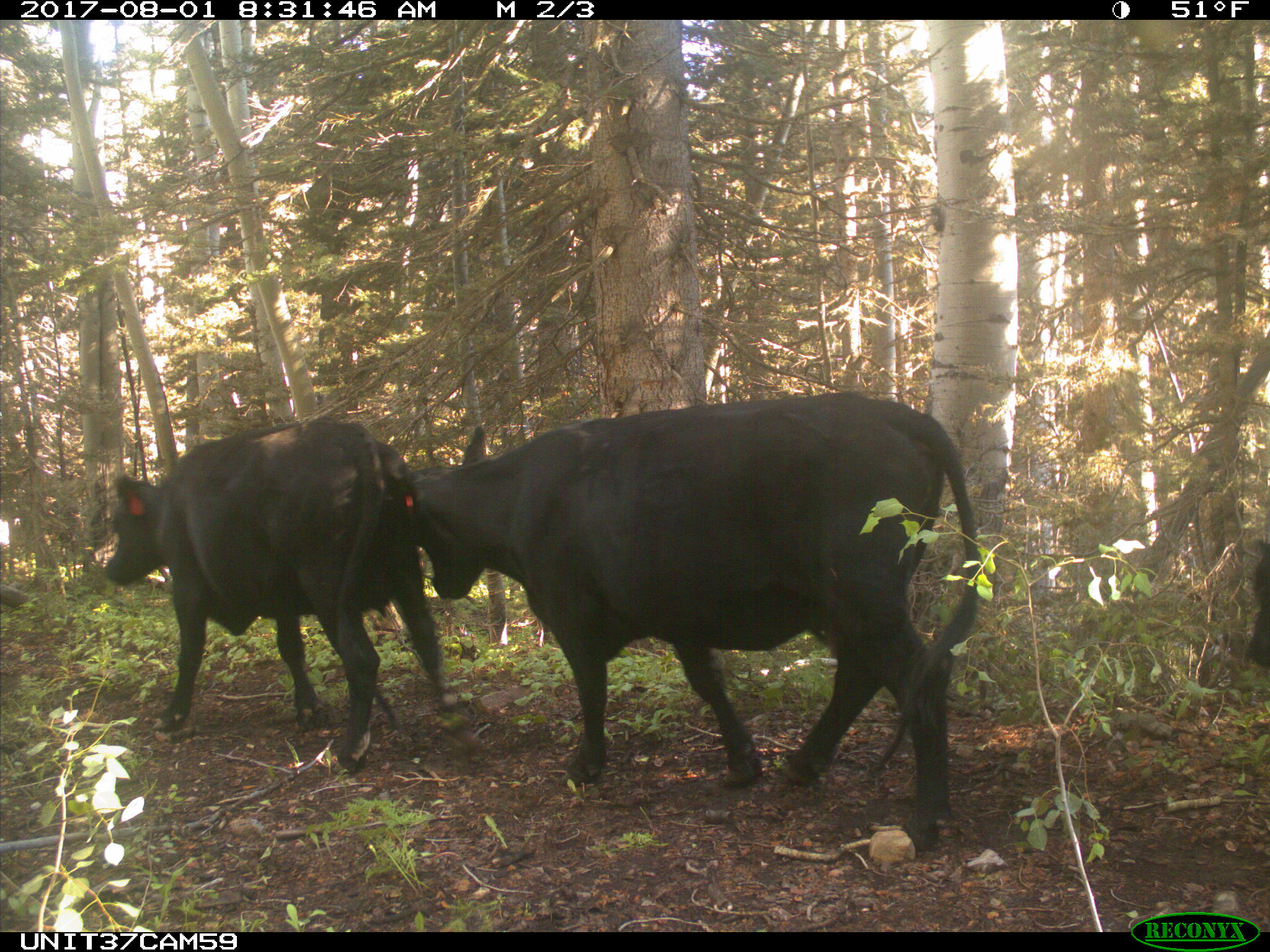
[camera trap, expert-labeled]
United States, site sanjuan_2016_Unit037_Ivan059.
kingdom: Animalia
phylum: Chordata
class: Mammalia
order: Artiodactyla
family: Bovidae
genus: Bos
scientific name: Bos taurus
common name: domestic cow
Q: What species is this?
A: Bos taurus (domestic cow).